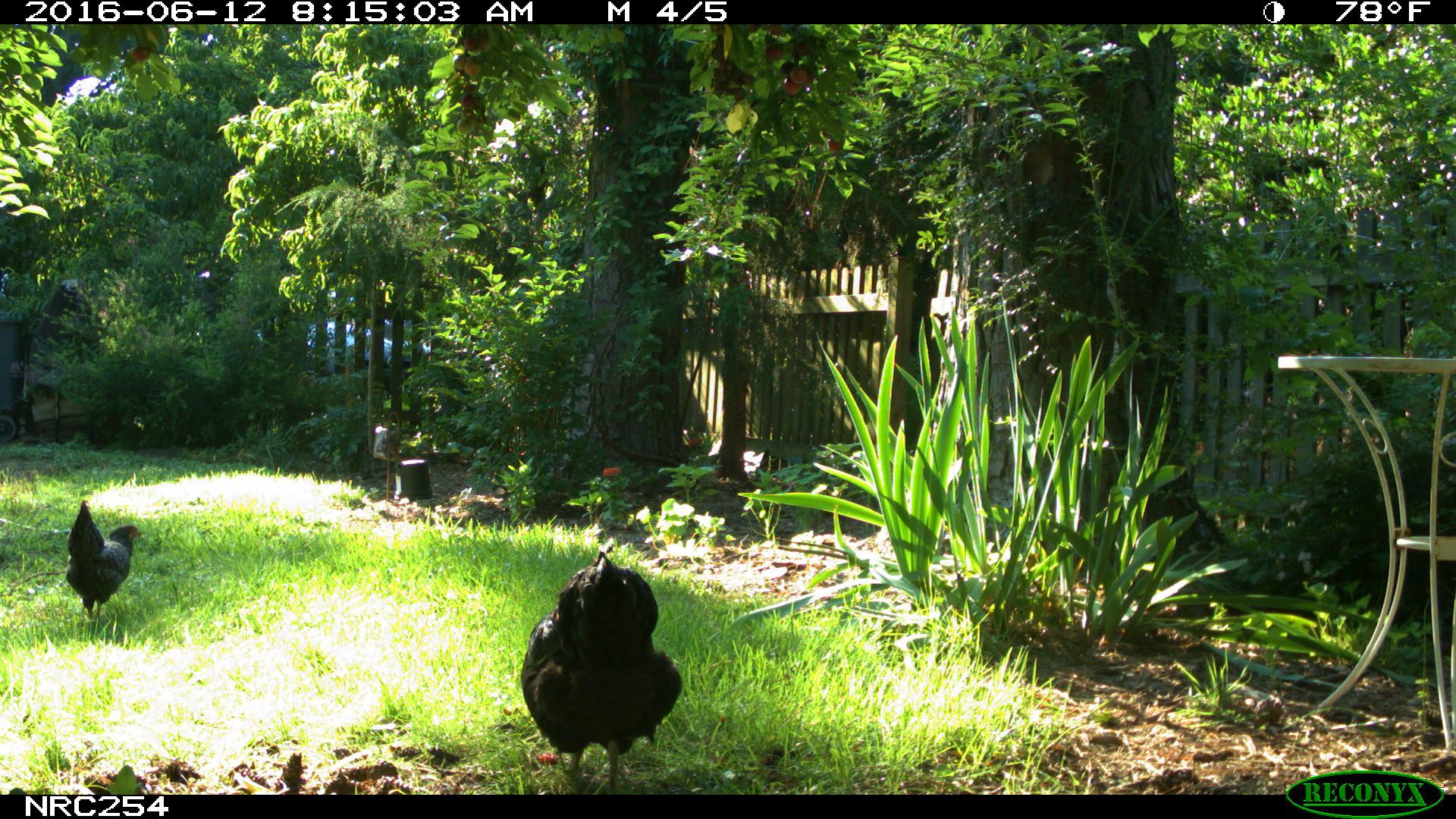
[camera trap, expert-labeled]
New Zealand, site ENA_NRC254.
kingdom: Animalia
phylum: Chordata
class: Aves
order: Galliformes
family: Phasianidae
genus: Gallus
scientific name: Gallus gallus domesticus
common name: chicken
Chicken (Gallus gallus domesticus).